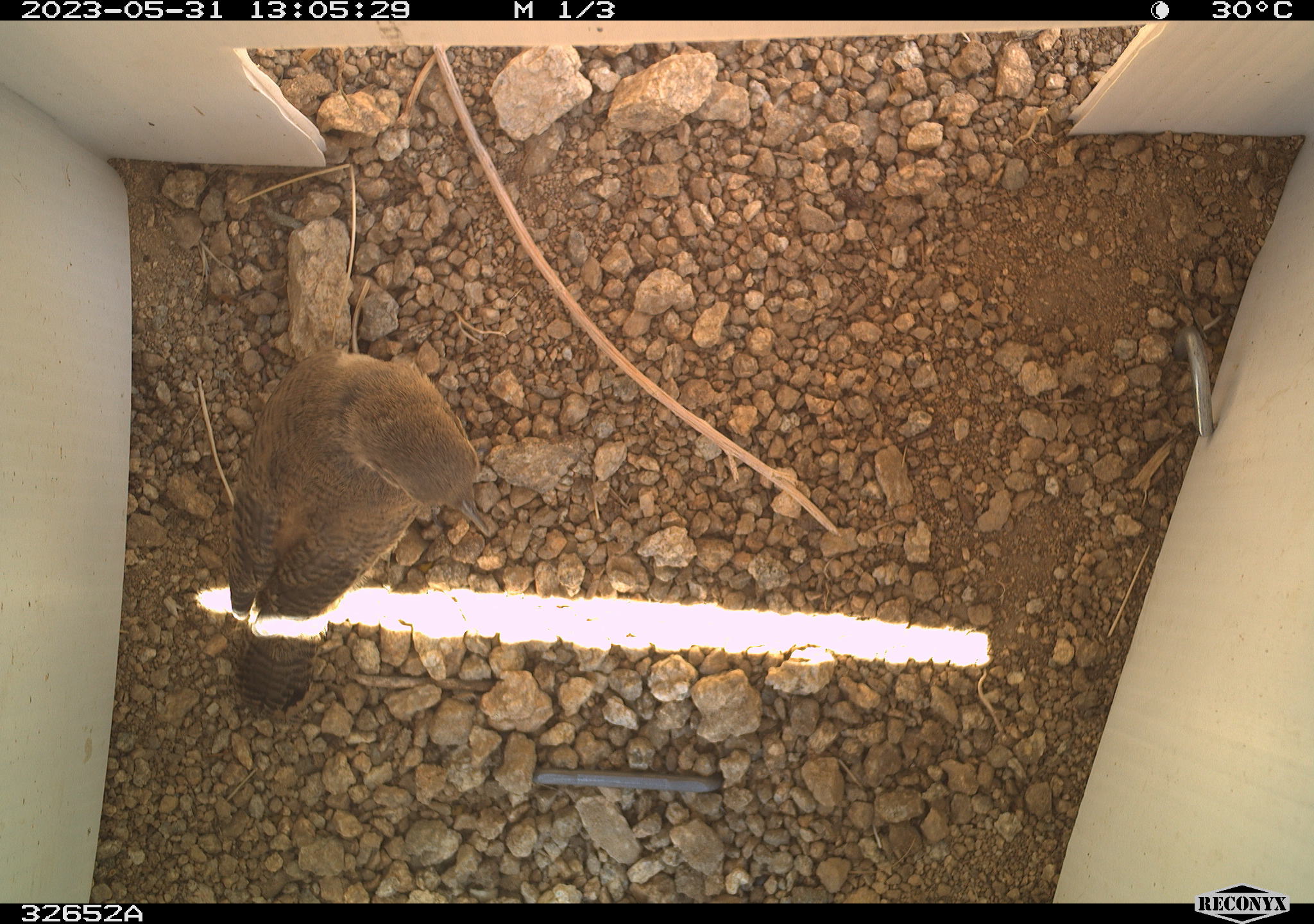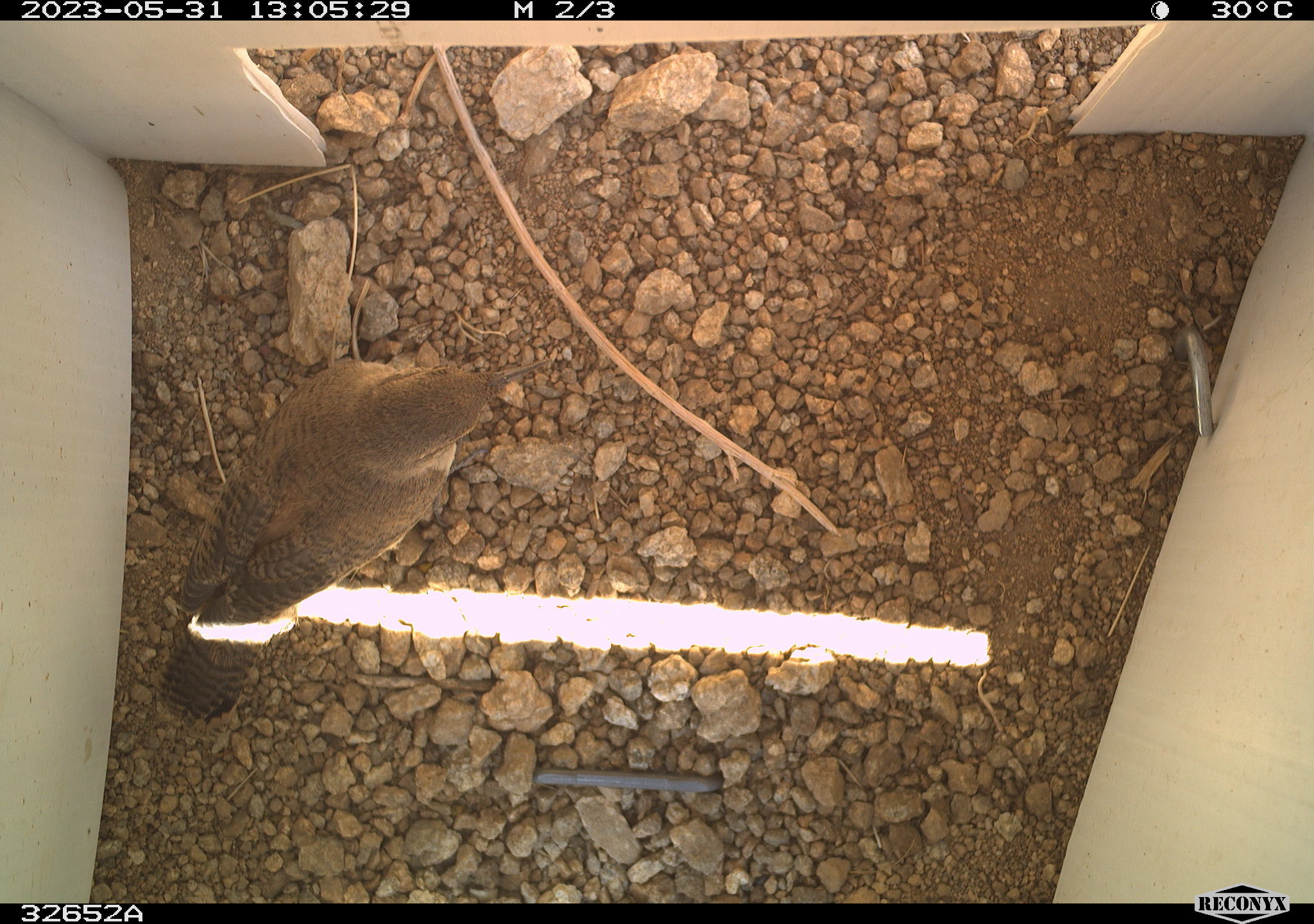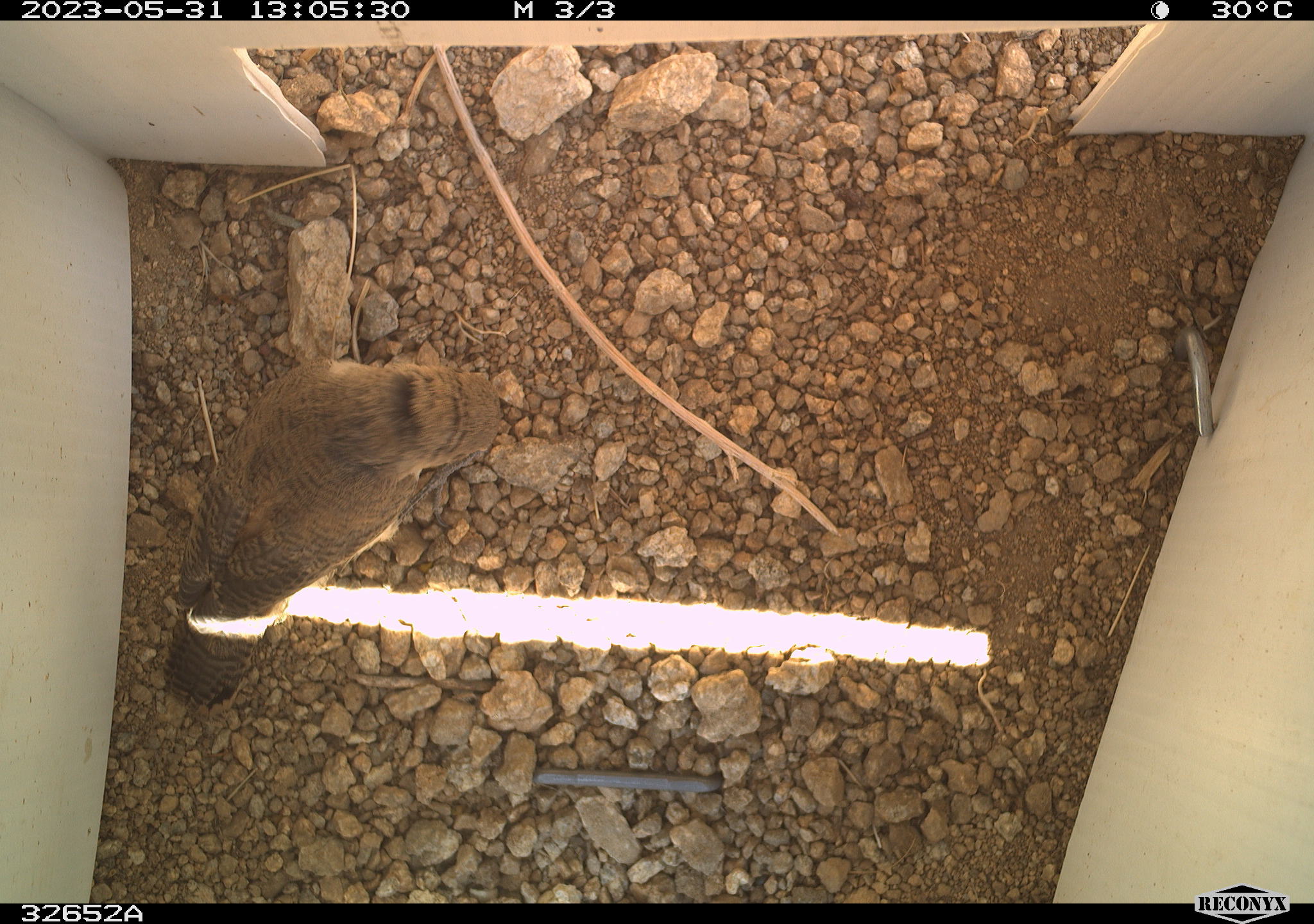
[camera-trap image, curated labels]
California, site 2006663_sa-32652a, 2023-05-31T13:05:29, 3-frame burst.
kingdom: Animalia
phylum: Chordata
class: Aves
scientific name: Aves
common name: bird